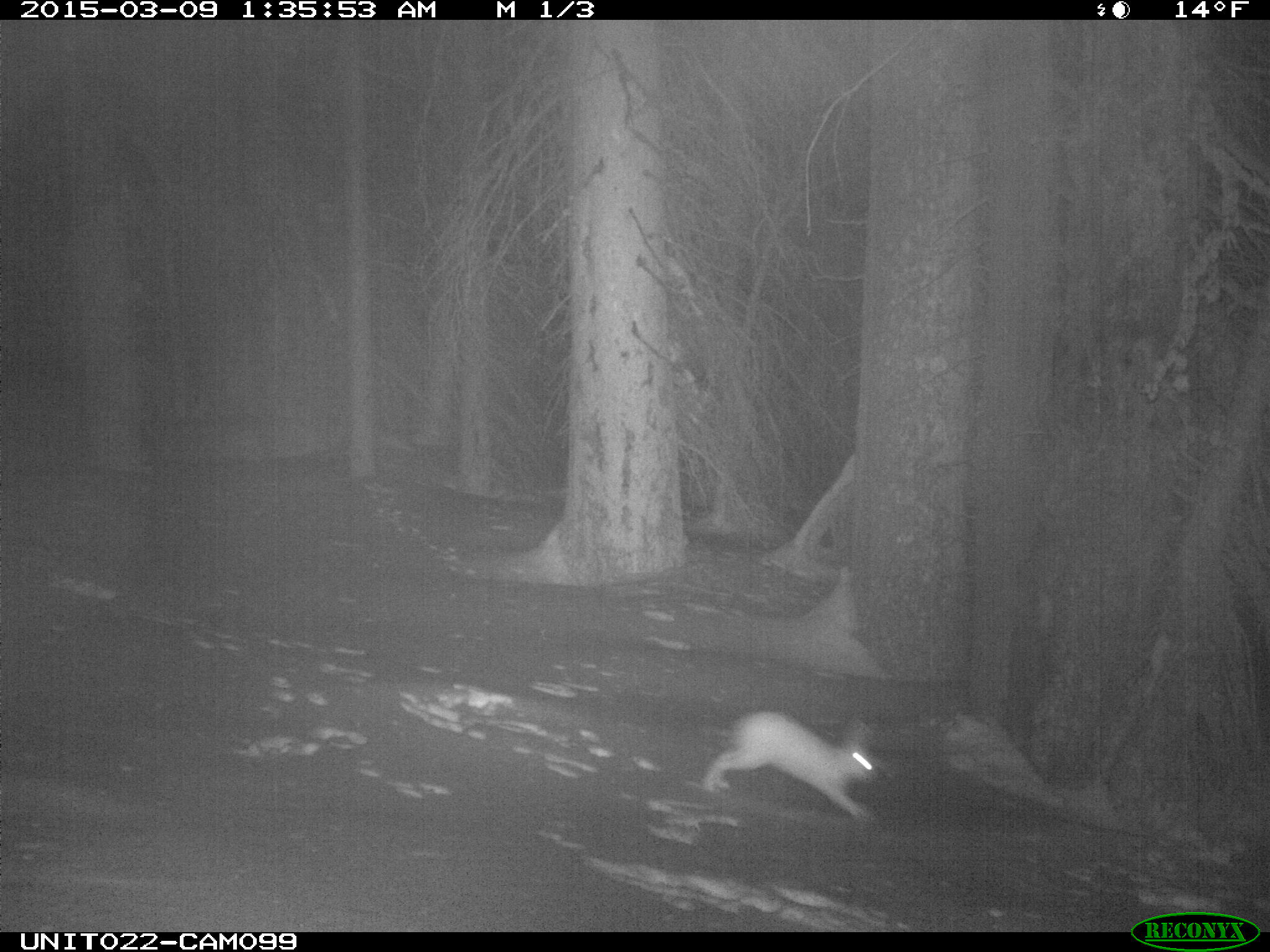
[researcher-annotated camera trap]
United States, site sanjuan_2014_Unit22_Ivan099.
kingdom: Animalia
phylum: Chordata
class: Mammalia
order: Lagomorpha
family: Leporidae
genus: Lepus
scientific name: Lepus americanus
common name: snowshoe hare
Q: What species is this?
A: Lepus americanus (snowshoe hare).